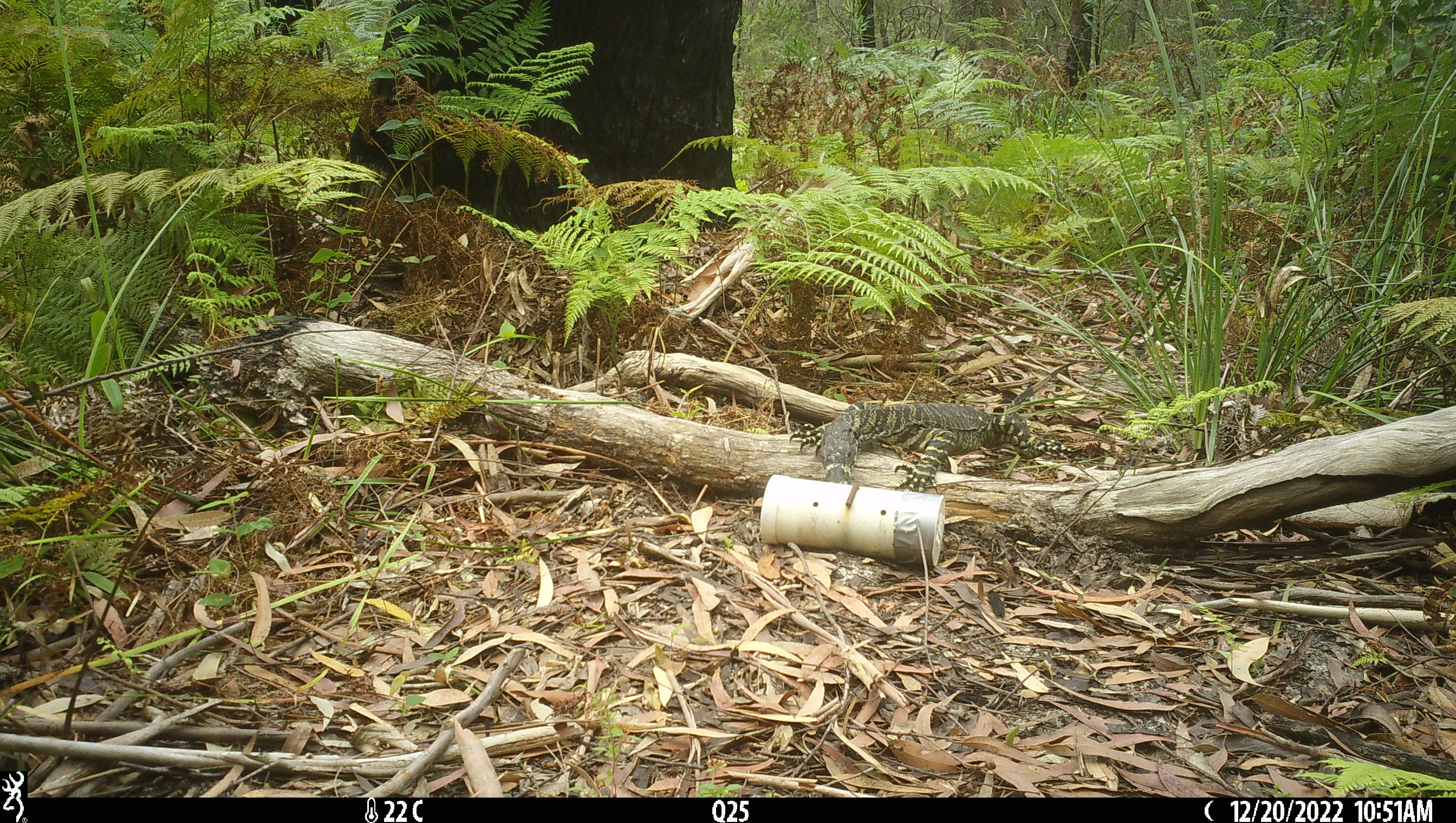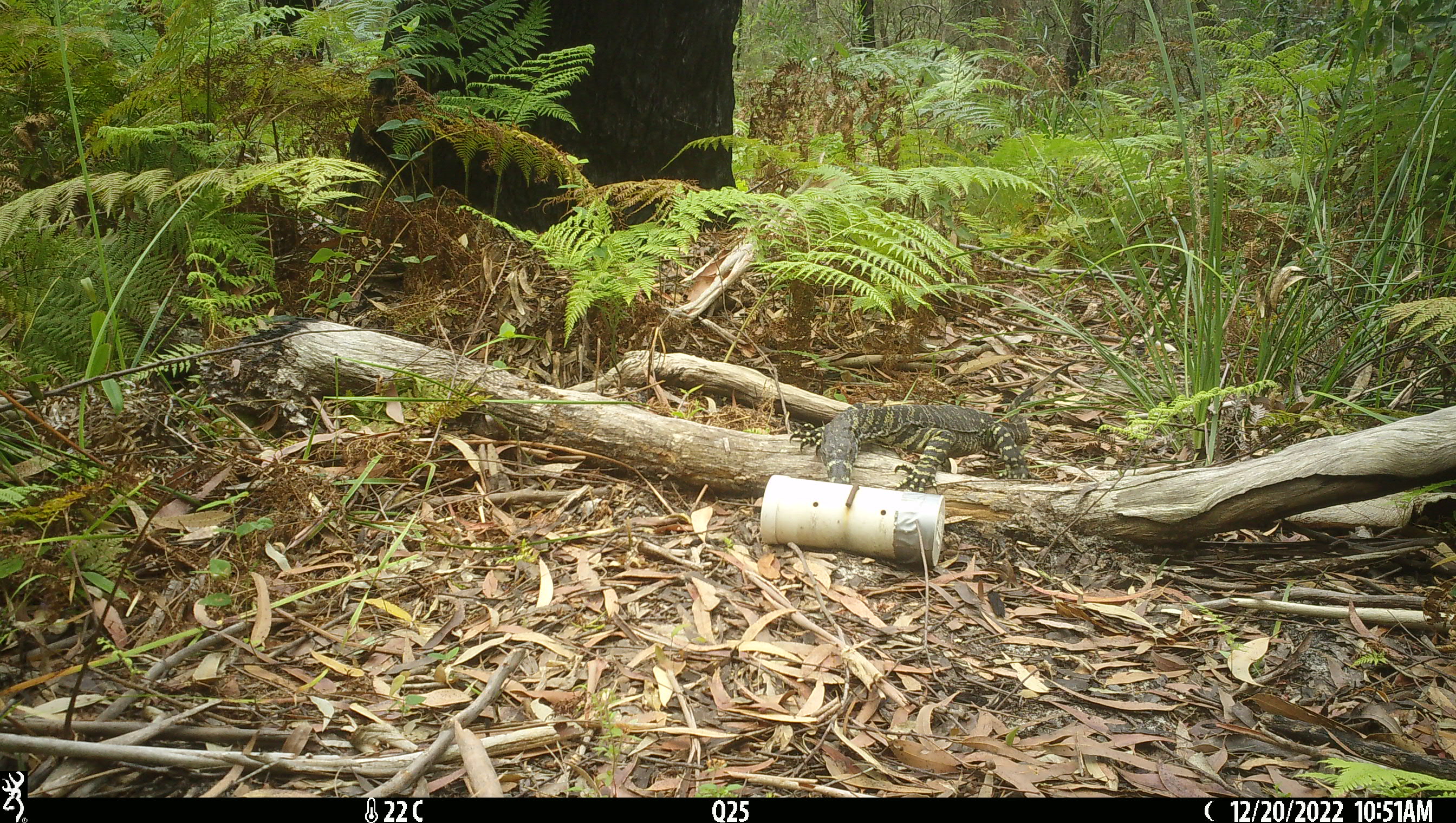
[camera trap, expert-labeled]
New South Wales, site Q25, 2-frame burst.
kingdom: Animalia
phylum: Chordata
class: Reptilia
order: Squamata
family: Varanidae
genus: Varanus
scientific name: Varanus varius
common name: lace monitor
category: goanna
Goanna (lace monitor) (Varanus varius).